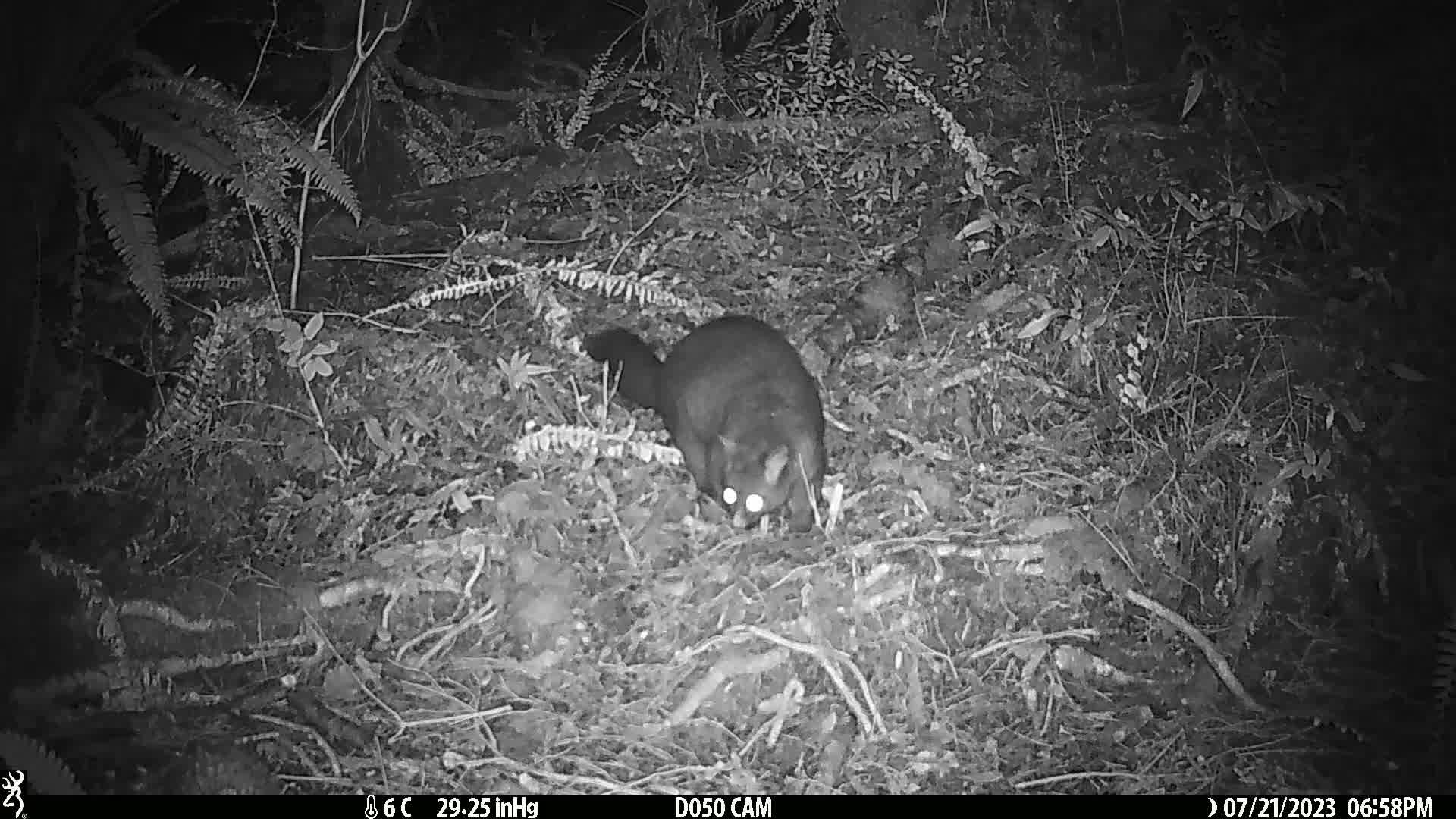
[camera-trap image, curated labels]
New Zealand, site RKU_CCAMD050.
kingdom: Animalia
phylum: Chordata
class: Mammalia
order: Diprotodontia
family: Phalangeridae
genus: Trichosurus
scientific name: Trichosurus vulpecula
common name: common brushtail possum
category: possum